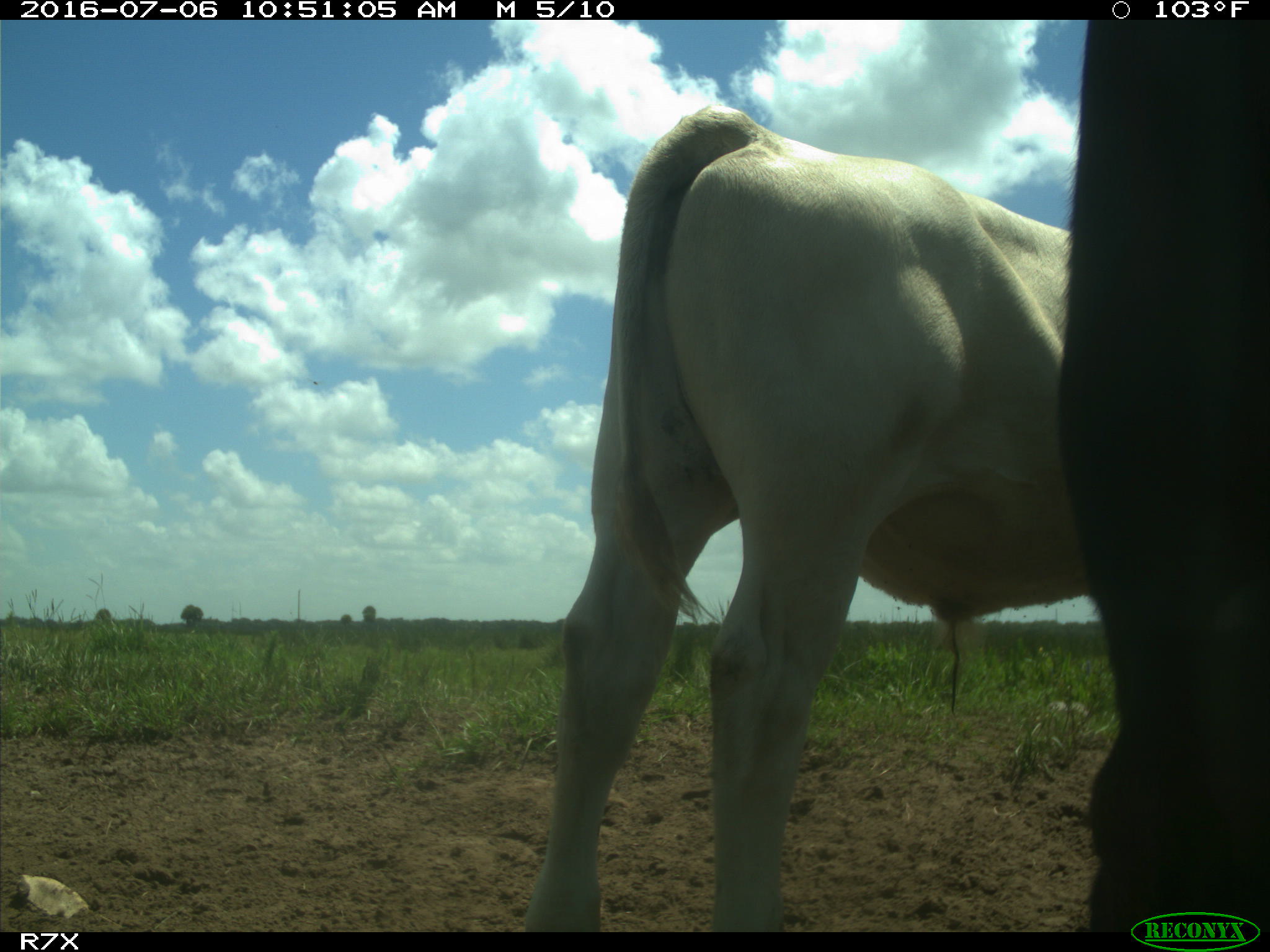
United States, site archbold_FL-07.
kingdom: Animalia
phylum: Chordata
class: Mammalia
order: Artiodactyla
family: Bovidae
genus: Bos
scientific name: Bos taurus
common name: domestic cow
Bos taurus (domestic cow).